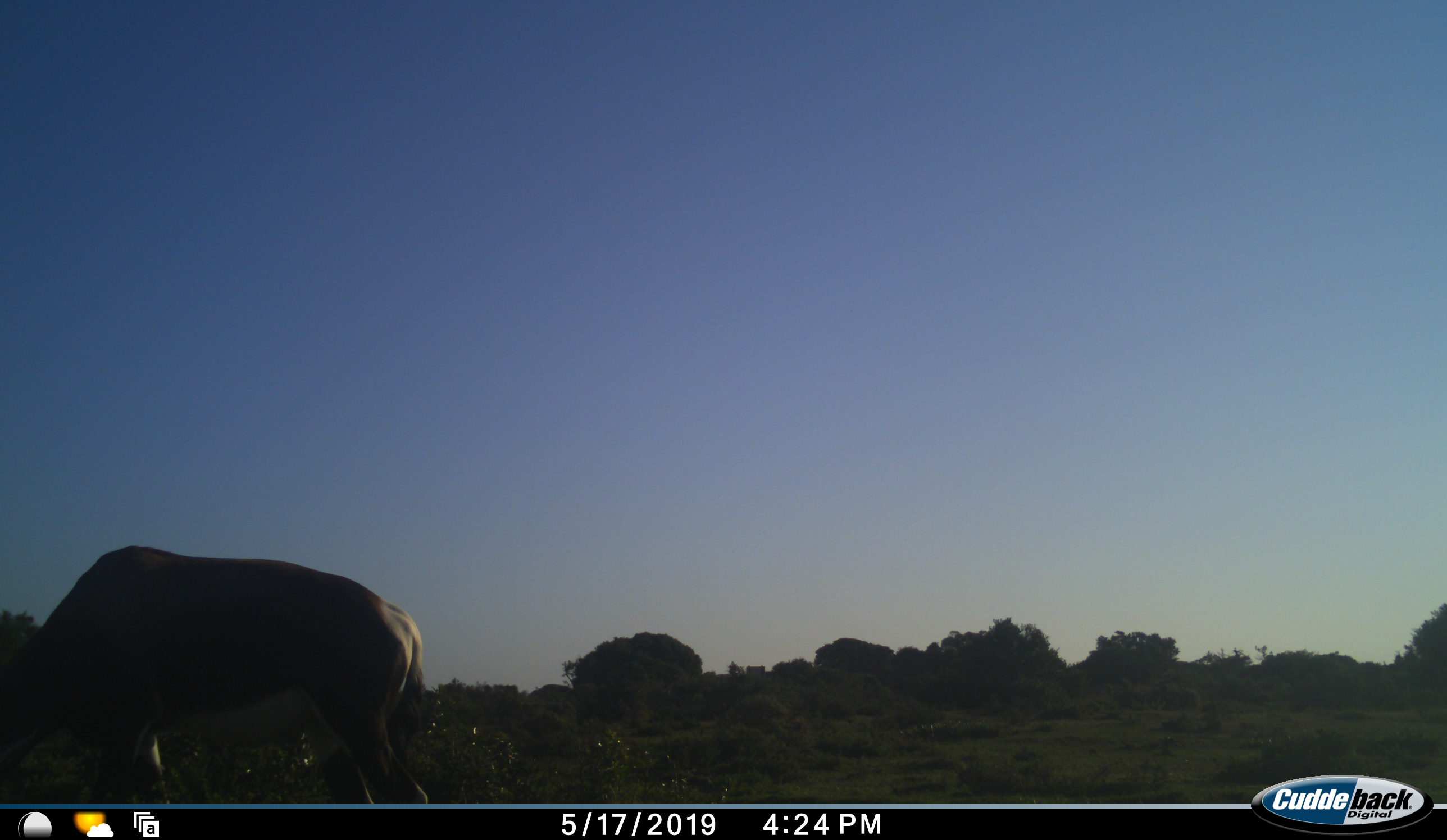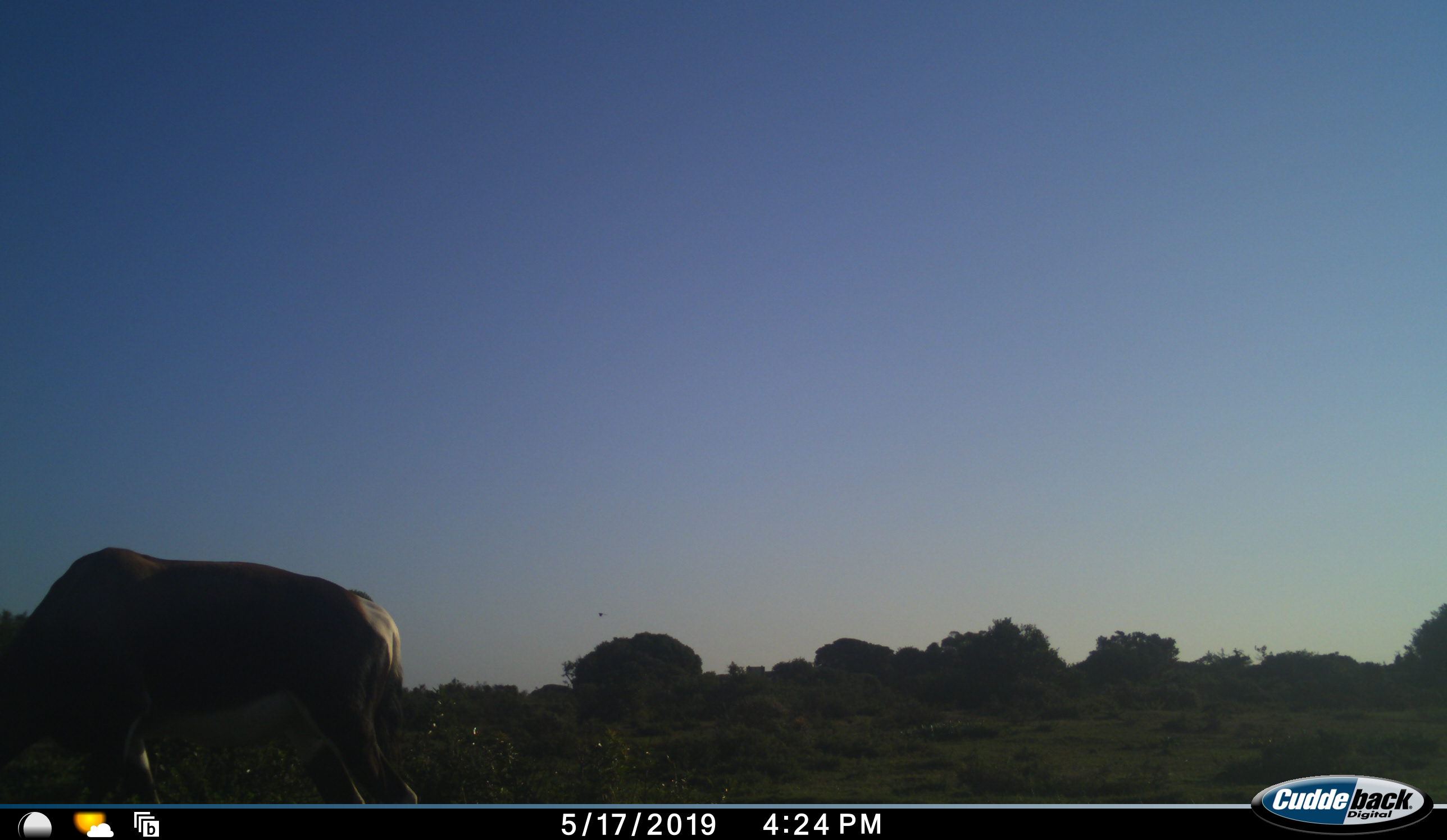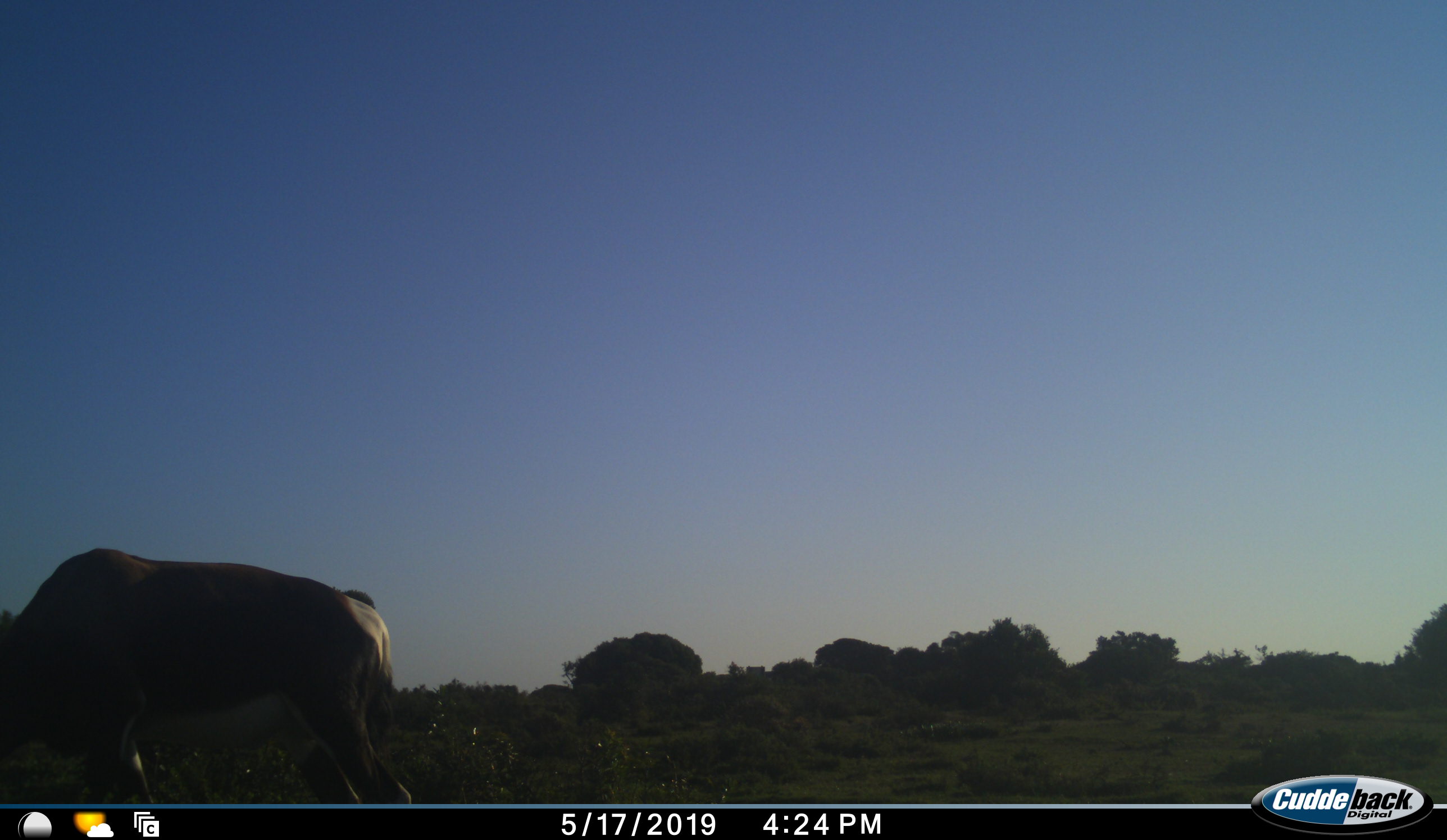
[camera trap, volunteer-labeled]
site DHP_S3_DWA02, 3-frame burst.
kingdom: Animalia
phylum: Chordata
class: Mammalia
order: Artiodactyla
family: Bovidae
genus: Damaliscus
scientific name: Damaliscus pygargus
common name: bontebok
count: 1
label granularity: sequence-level